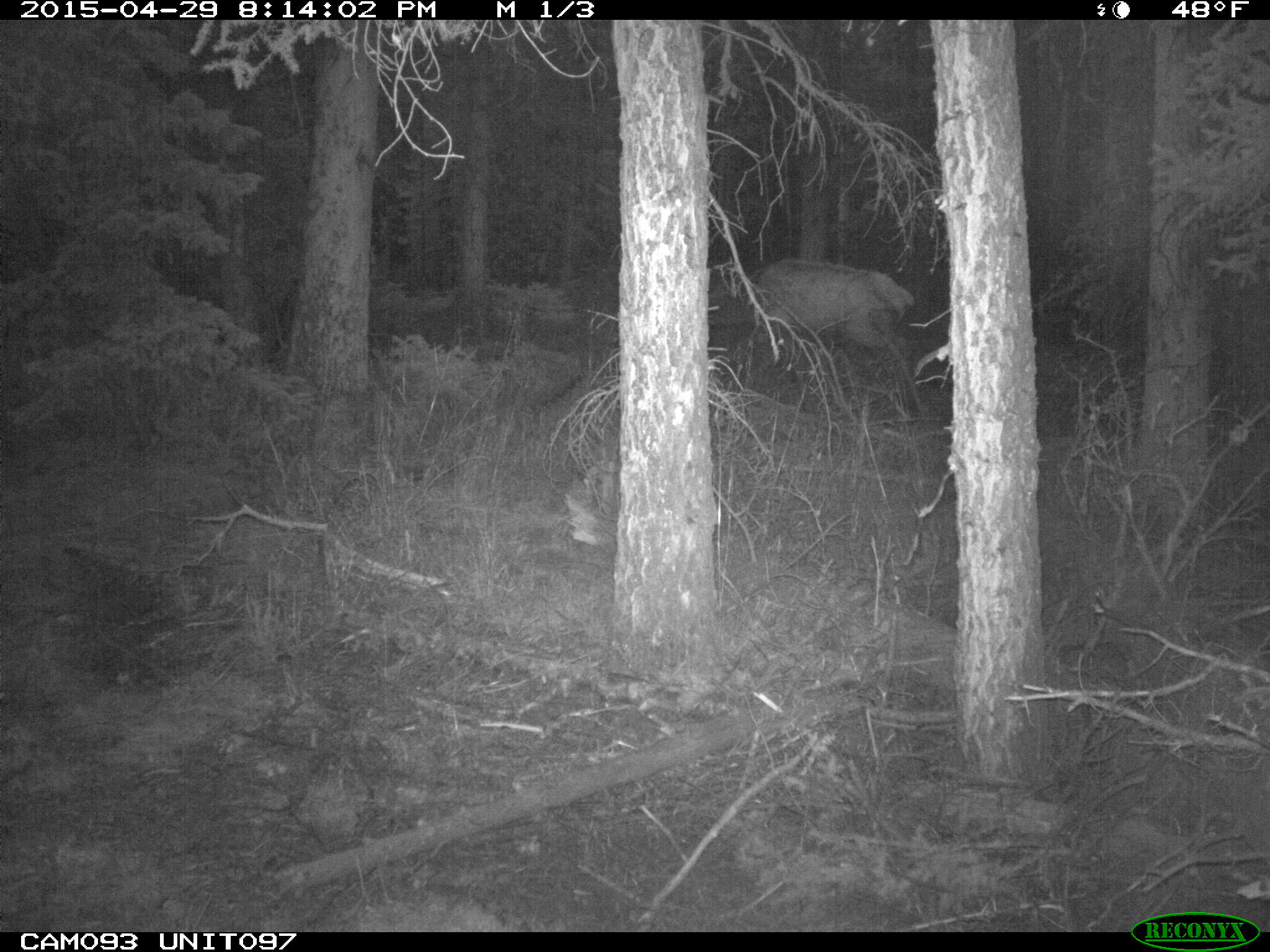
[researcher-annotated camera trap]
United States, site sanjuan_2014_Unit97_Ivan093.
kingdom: Animalia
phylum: Chordata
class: Mammalia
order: Artiodactyla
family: Cervidae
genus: Cervus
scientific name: Cervus elaphus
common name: red deer